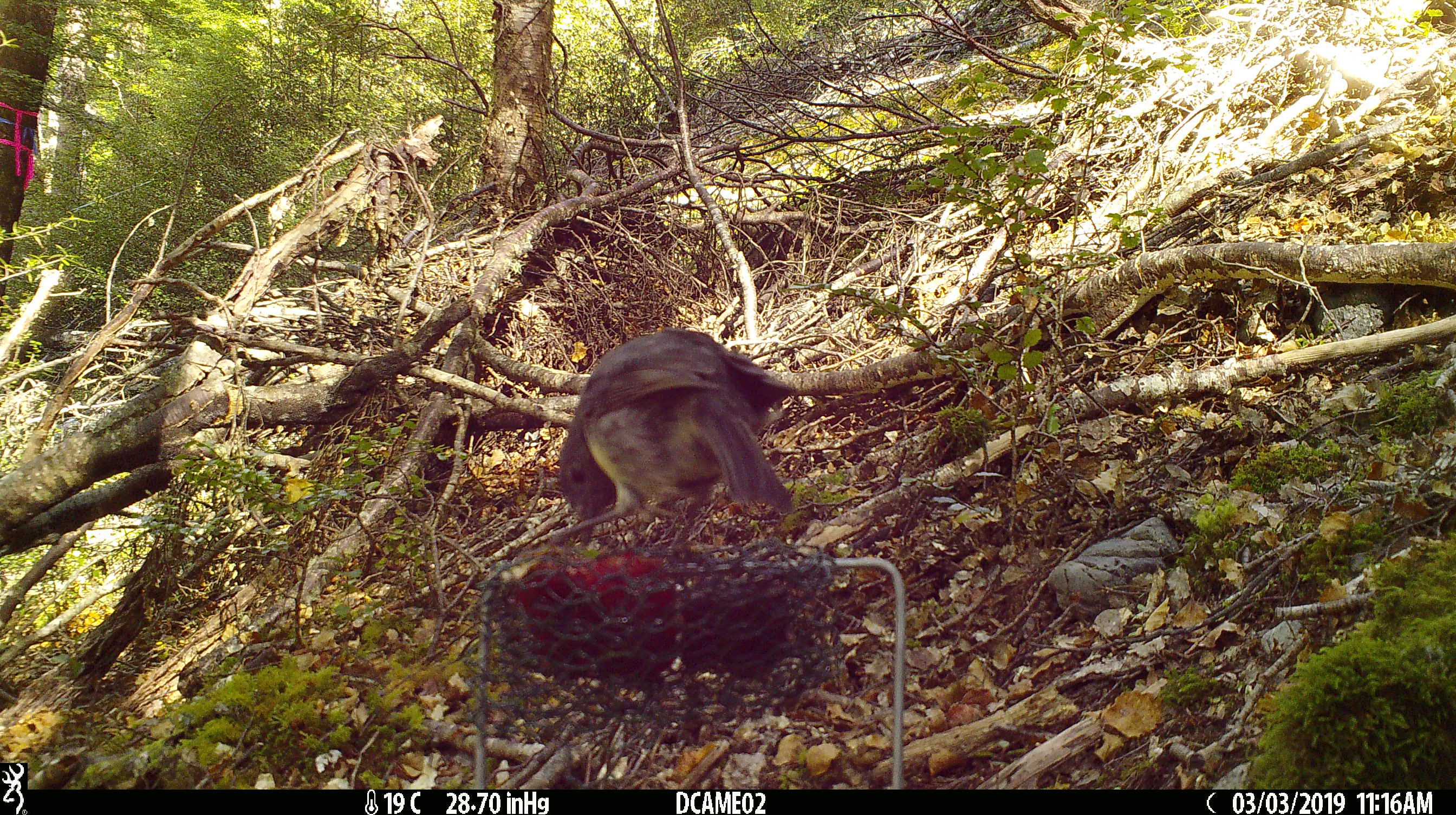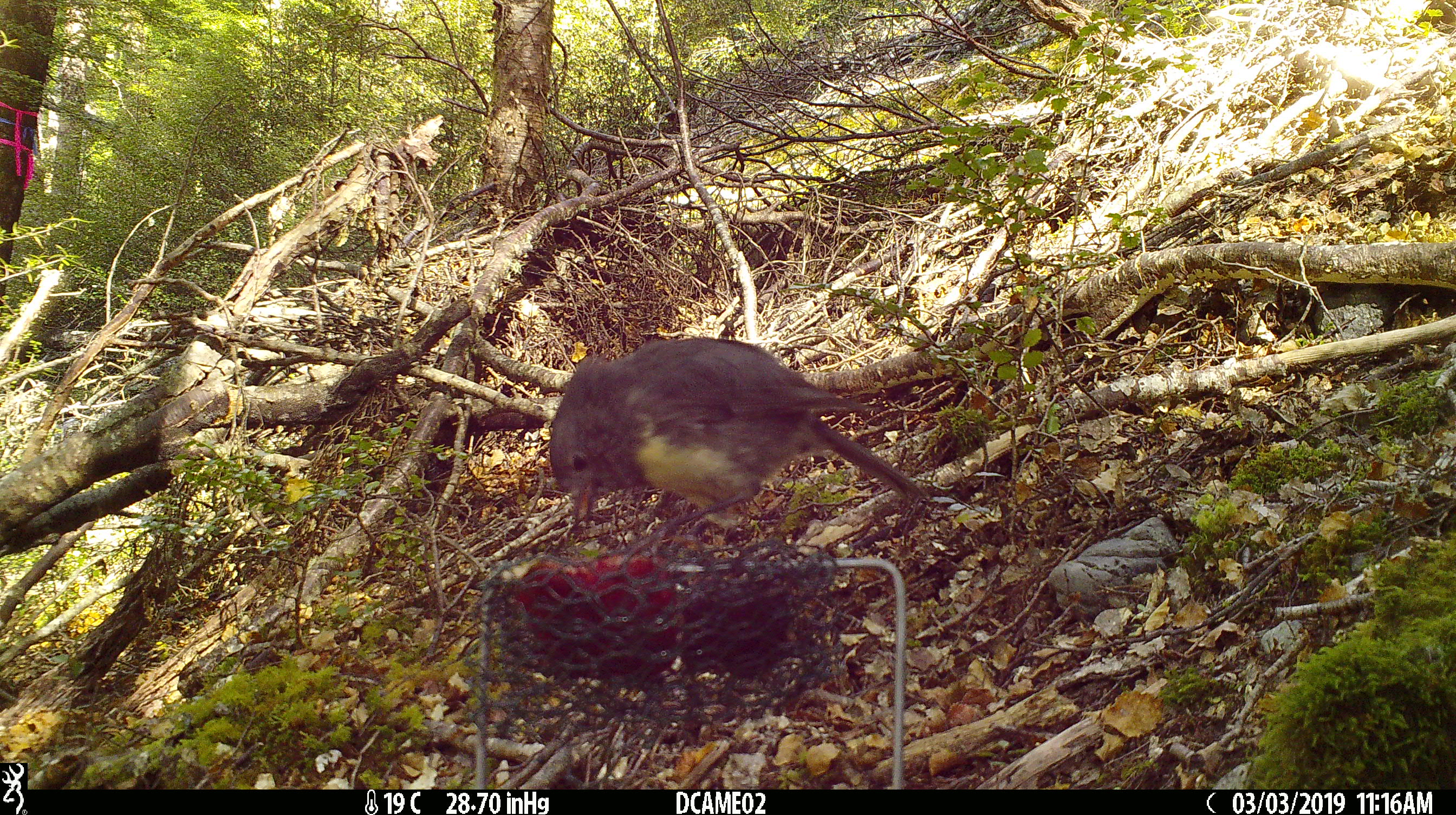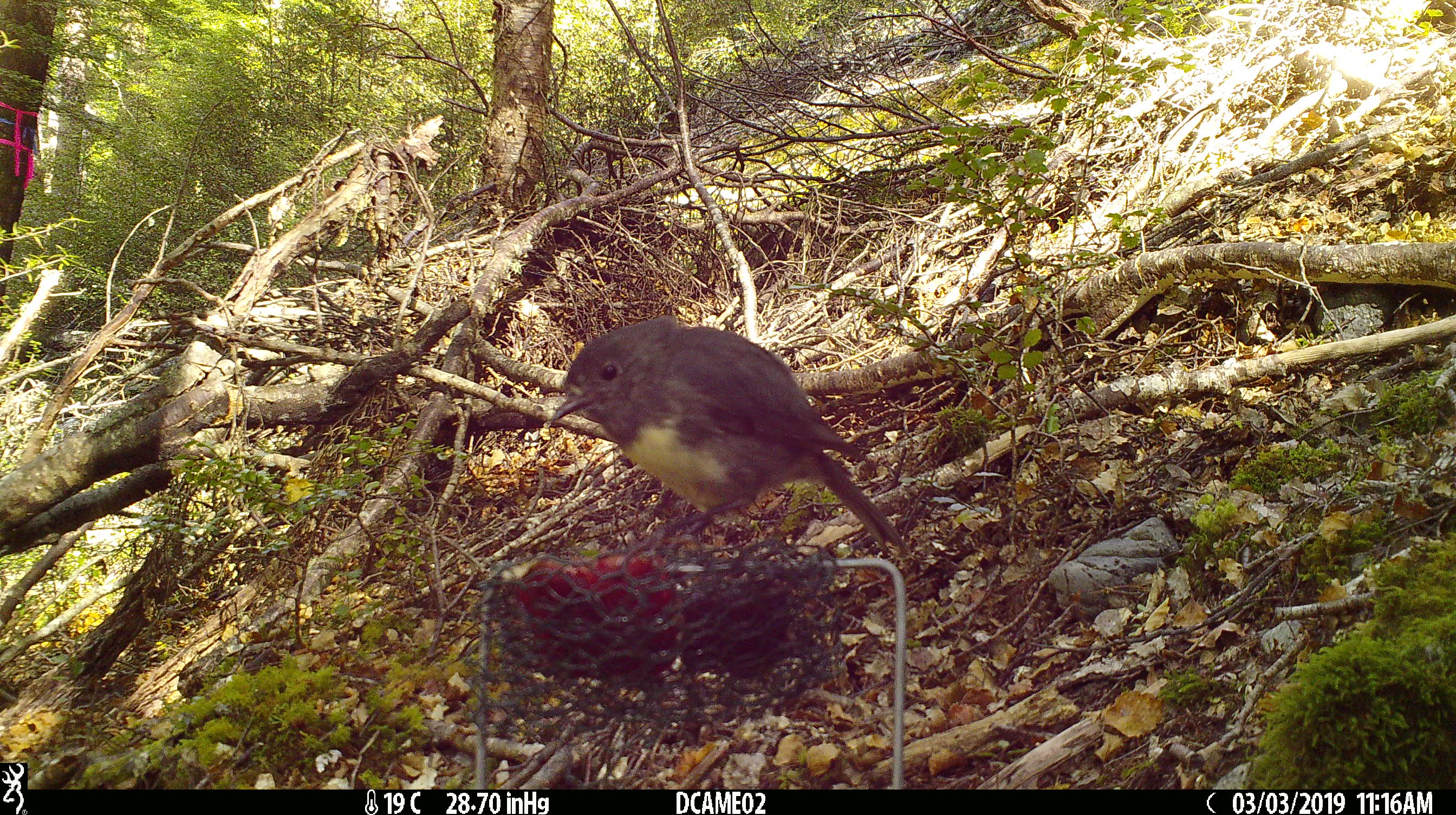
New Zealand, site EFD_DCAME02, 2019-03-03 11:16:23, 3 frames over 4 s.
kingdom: Animalia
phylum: Chordata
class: Aves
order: Passeriformes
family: Petroicidae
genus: Petroica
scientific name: Petroica australis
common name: new zealand robin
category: robin